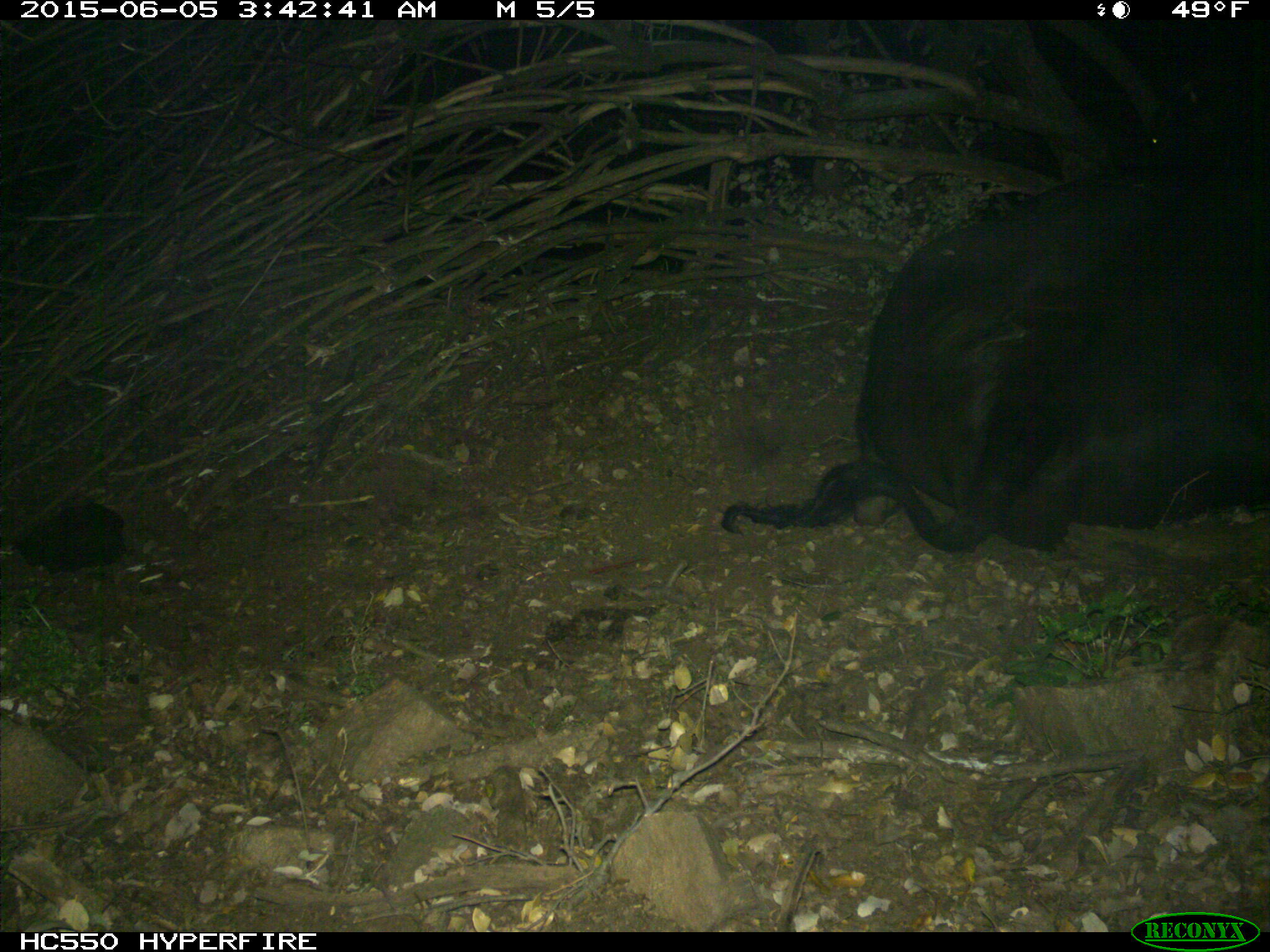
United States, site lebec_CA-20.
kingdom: Animalia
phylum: Chordata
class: Mammalia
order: Artiodactyla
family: Bovidae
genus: Bos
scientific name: Bos taurus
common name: domestic cow